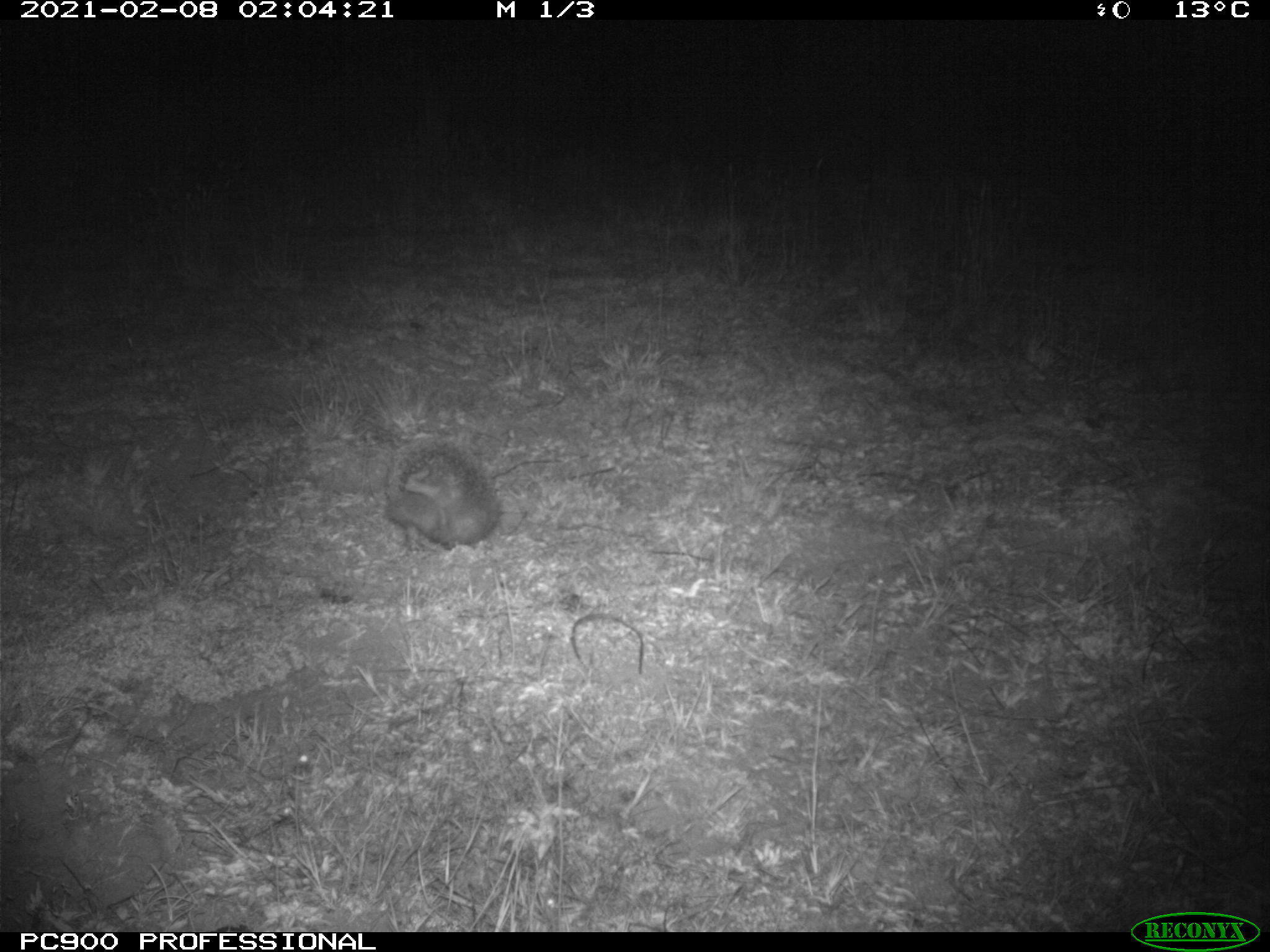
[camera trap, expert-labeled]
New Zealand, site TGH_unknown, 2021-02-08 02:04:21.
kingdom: Animalia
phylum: Chordata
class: Mammalia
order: Eulipotyphla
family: Erinaceidae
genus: Erinaceus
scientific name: Erinaceus europaeus europaeus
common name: european hedgehog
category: hedgehog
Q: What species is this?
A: Hedgehog (european hedgehog) (Erinaceus europaeus europaeus).